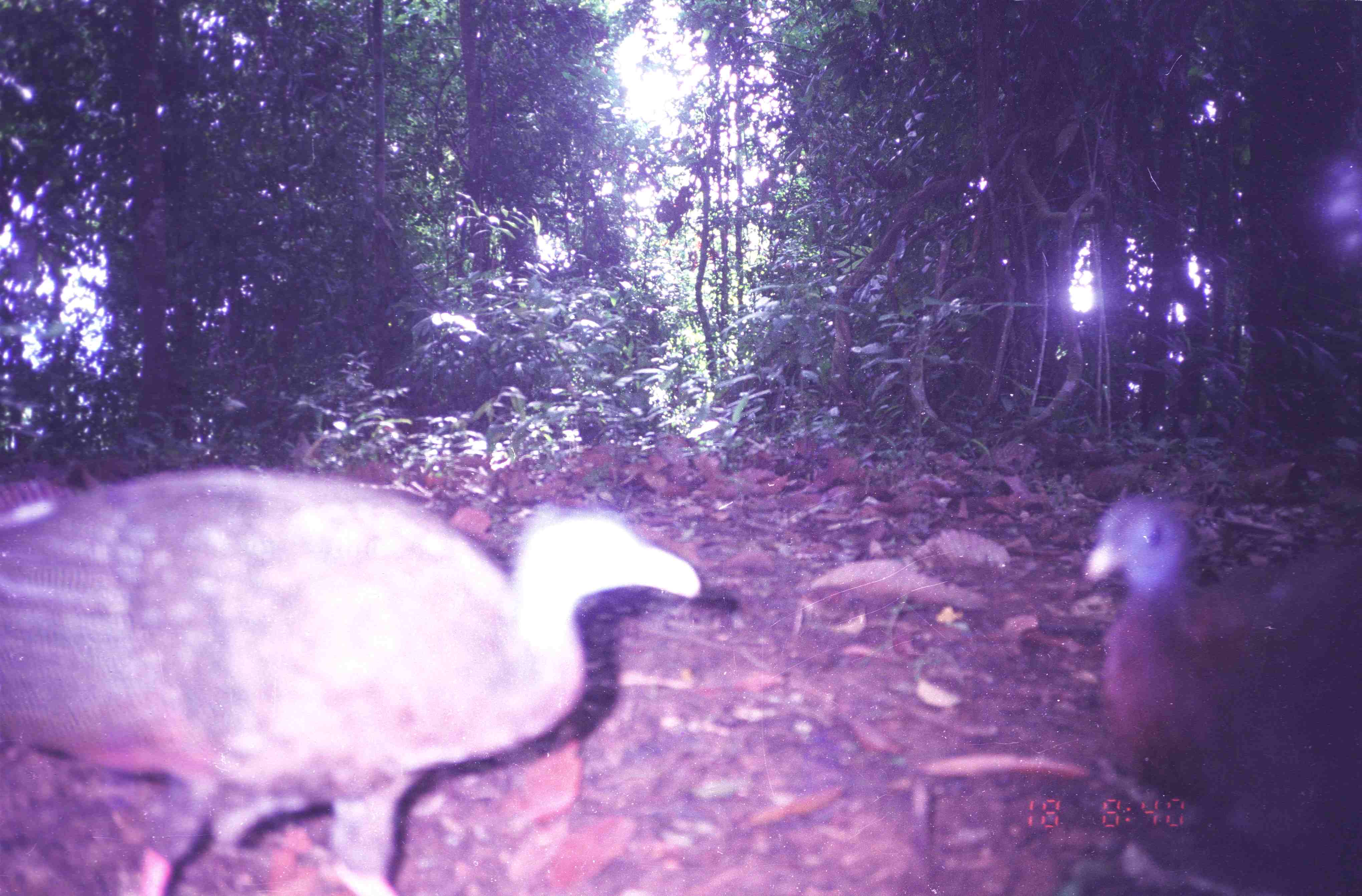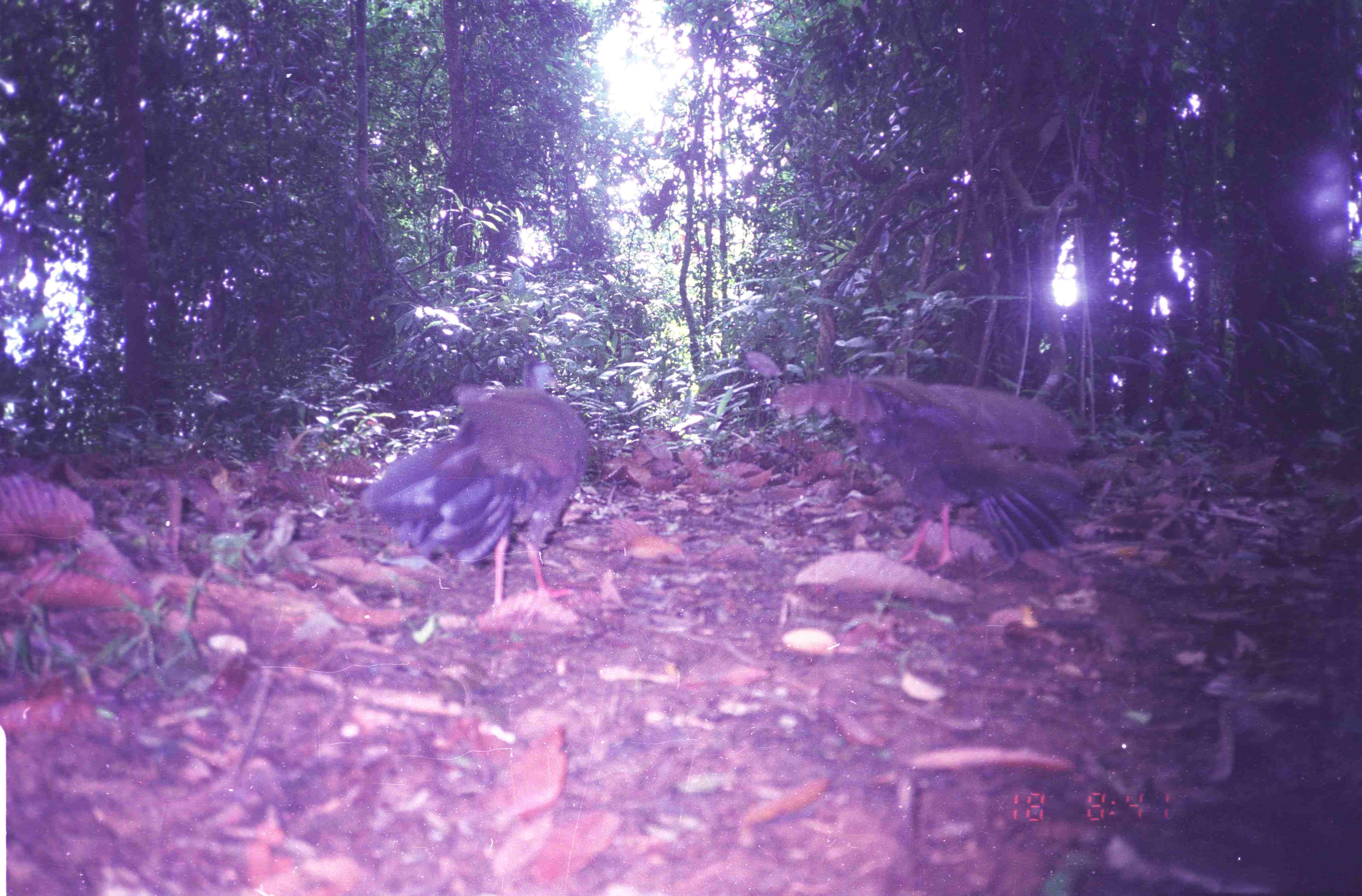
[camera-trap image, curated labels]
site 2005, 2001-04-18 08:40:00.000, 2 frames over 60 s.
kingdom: Animalia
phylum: Chordata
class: Aves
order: Galliformes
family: Phasianidae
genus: Argusianus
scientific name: Argusianus argus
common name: great argus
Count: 2.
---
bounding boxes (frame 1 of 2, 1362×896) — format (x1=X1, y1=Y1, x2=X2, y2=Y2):
argusianus argus: (x1=0, y1=466, x2=702, y2=896); (x1=1083, y1=491, x2=1362, y2=895)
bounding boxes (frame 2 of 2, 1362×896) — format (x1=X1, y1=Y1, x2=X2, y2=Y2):
argusianus argus: (x1=770, y1=372, x2=1083, y2=575); (x1=361, y1=359, x2=590, y2=609)